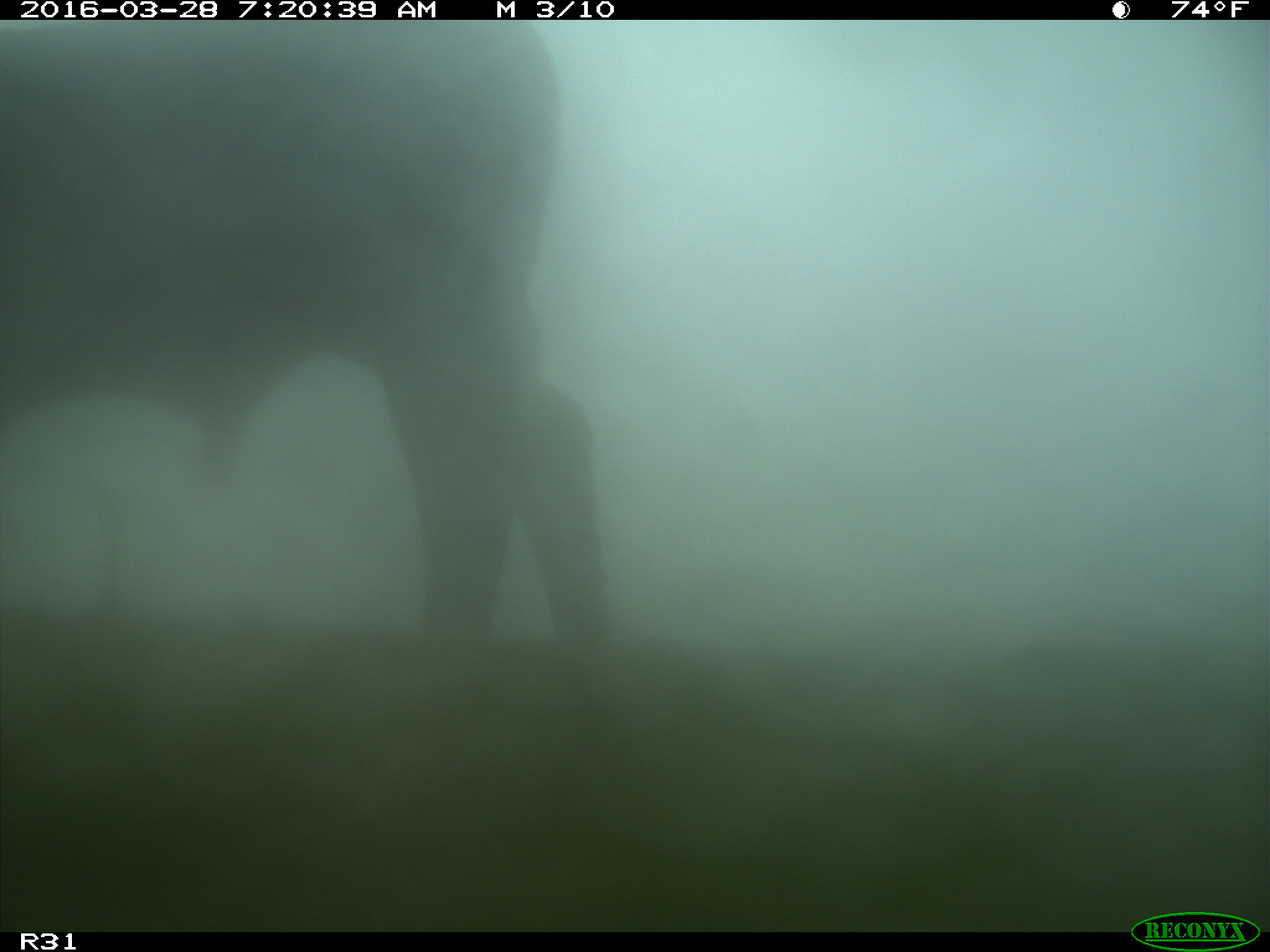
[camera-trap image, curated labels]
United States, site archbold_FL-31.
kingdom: Animalia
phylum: Chordata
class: Mammalia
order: Artiodactyla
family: Bovidae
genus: Bos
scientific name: Bos taurus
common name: domestic cow